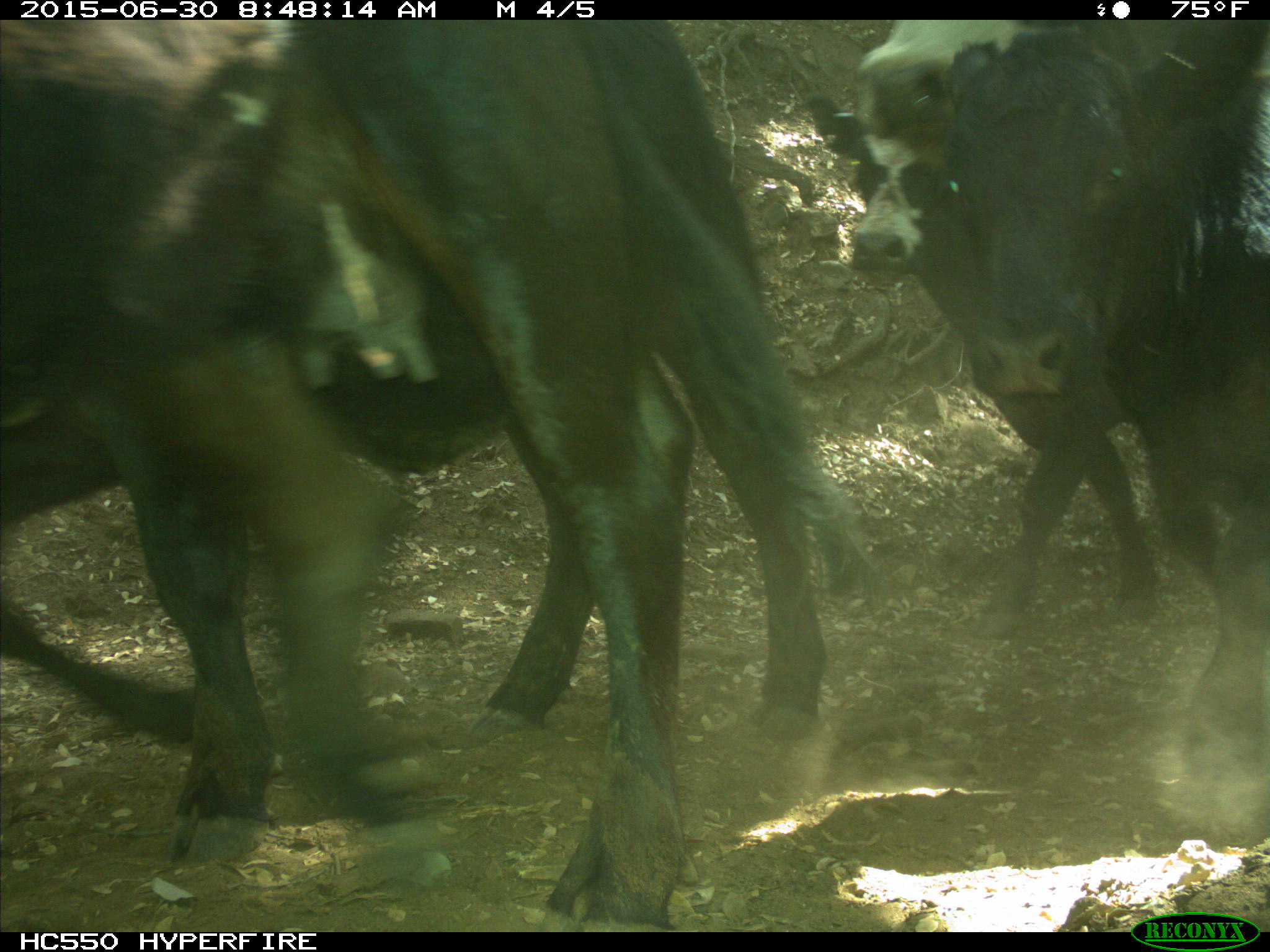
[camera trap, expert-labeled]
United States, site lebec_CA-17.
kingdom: Animalia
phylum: Chordata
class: Mammalia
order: Artiodactyla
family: Bovidae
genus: Bos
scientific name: Bos taurus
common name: domestic cow